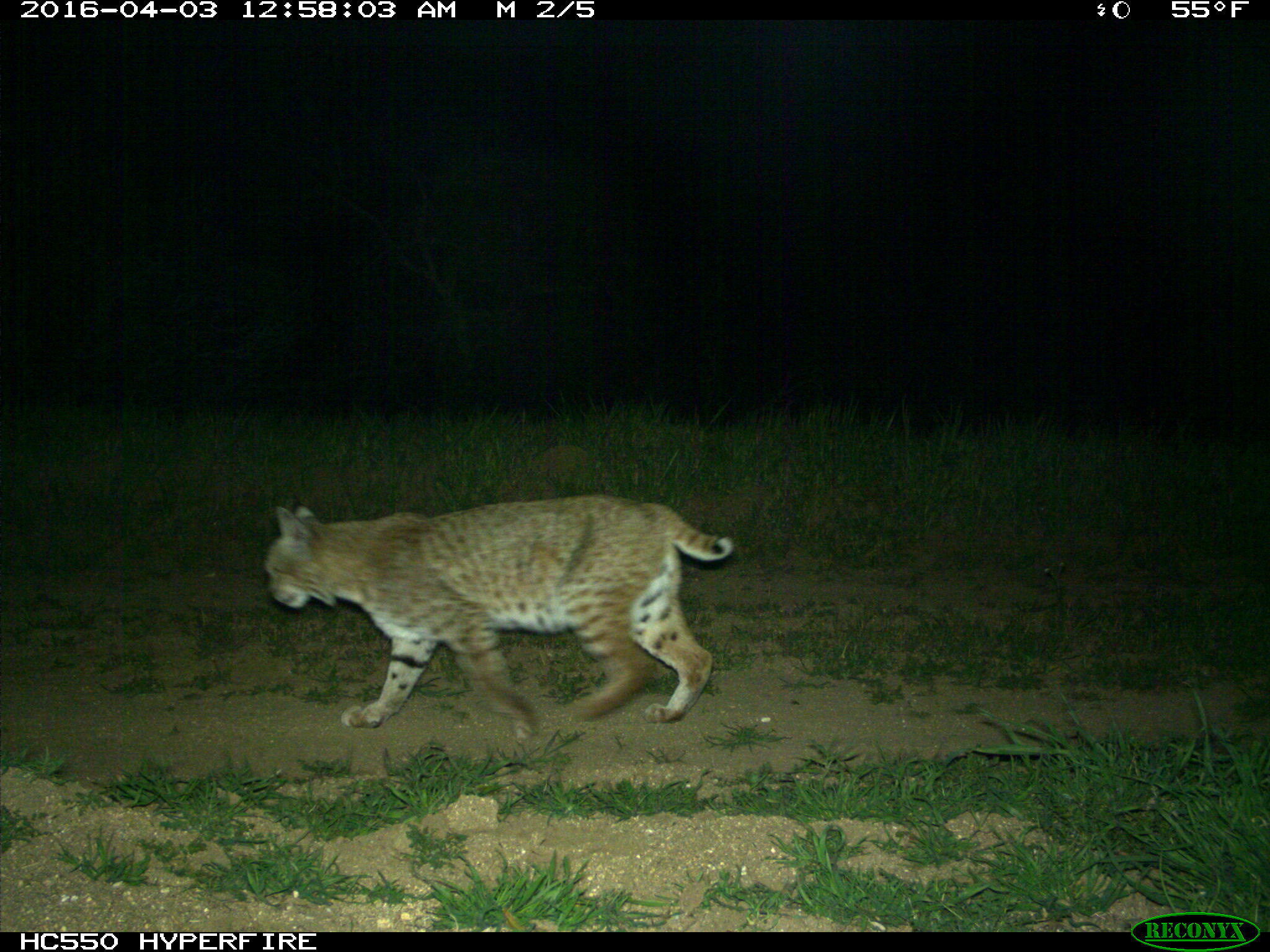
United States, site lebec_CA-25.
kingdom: Animalia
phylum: Chordata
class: Mammalia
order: Carnivora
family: Felidae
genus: Lynx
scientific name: Lynx rufus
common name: bobcat